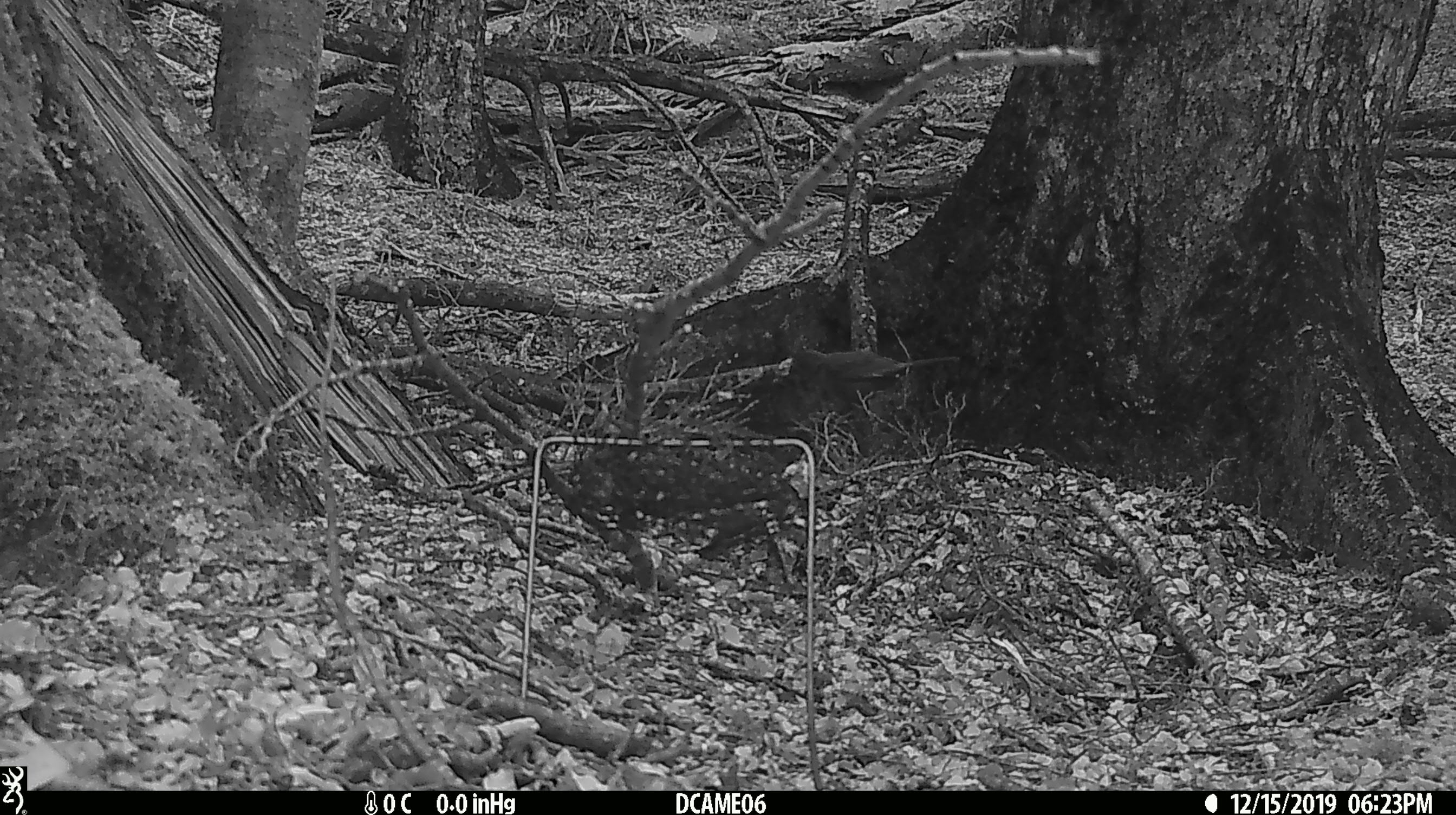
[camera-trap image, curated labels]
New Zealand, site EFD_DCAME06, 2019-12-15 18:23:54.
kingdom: Animalia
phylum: Chordata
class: Aves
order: Passeriformes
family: Turdidae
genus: Turdus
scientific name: Turdus merula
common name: eurasian blackbird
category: blackbird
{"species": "blackbird (eurasian blackbird) (Turdus merula)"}